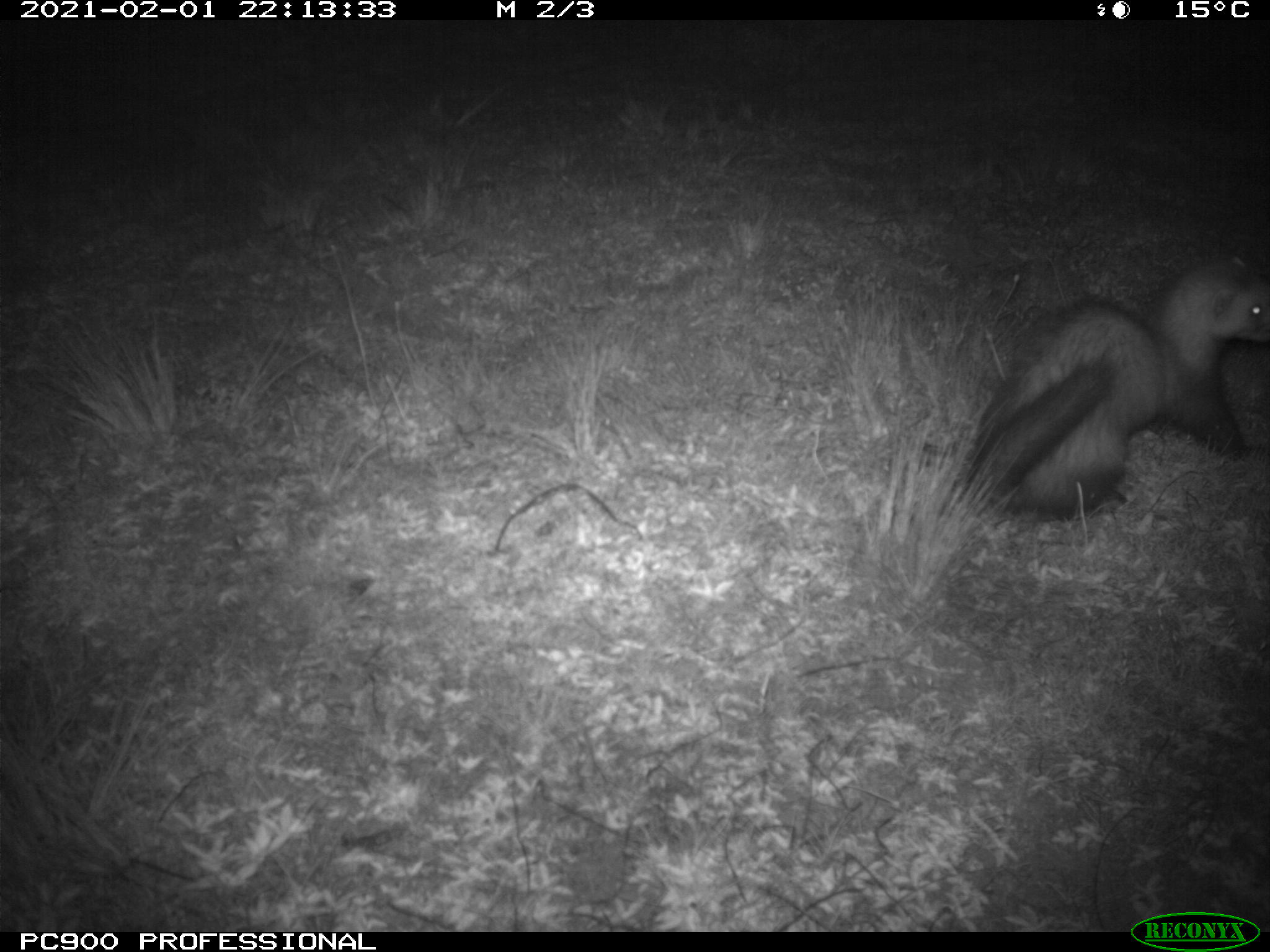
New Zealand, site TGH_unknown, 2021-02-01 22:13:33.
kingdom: Animalia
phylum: Chordata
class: Mammalia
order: Carnivora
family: Mustelidae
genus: Mustela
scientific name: Mustela furo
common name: ferret